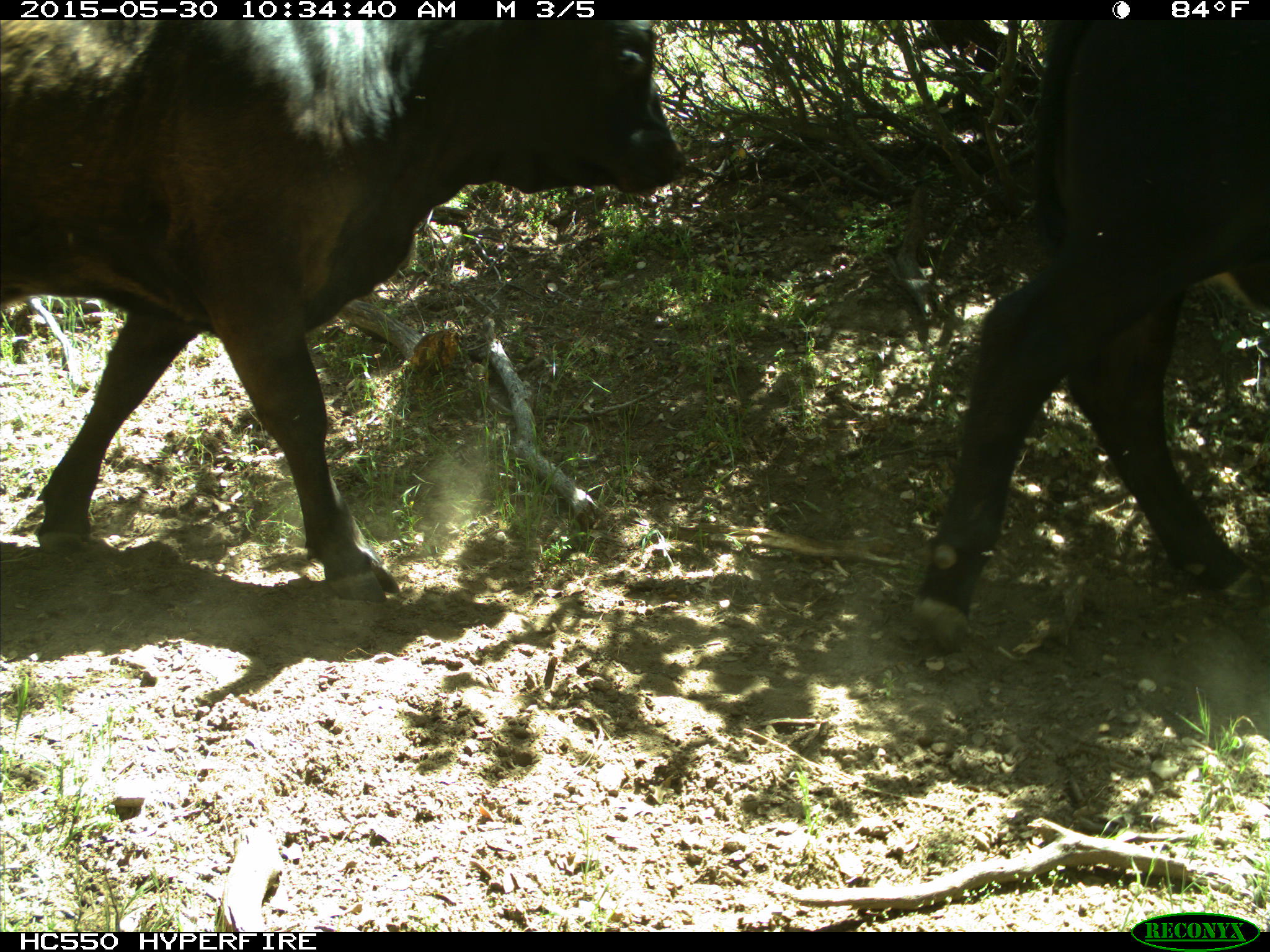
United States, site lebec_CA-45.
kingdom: Animalia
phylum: Chordata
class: Mammalia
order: Artiodactyla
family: Bovidae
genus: Bos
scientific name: Bos taurus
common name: domestic cow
Bos taurus (domestic cow).